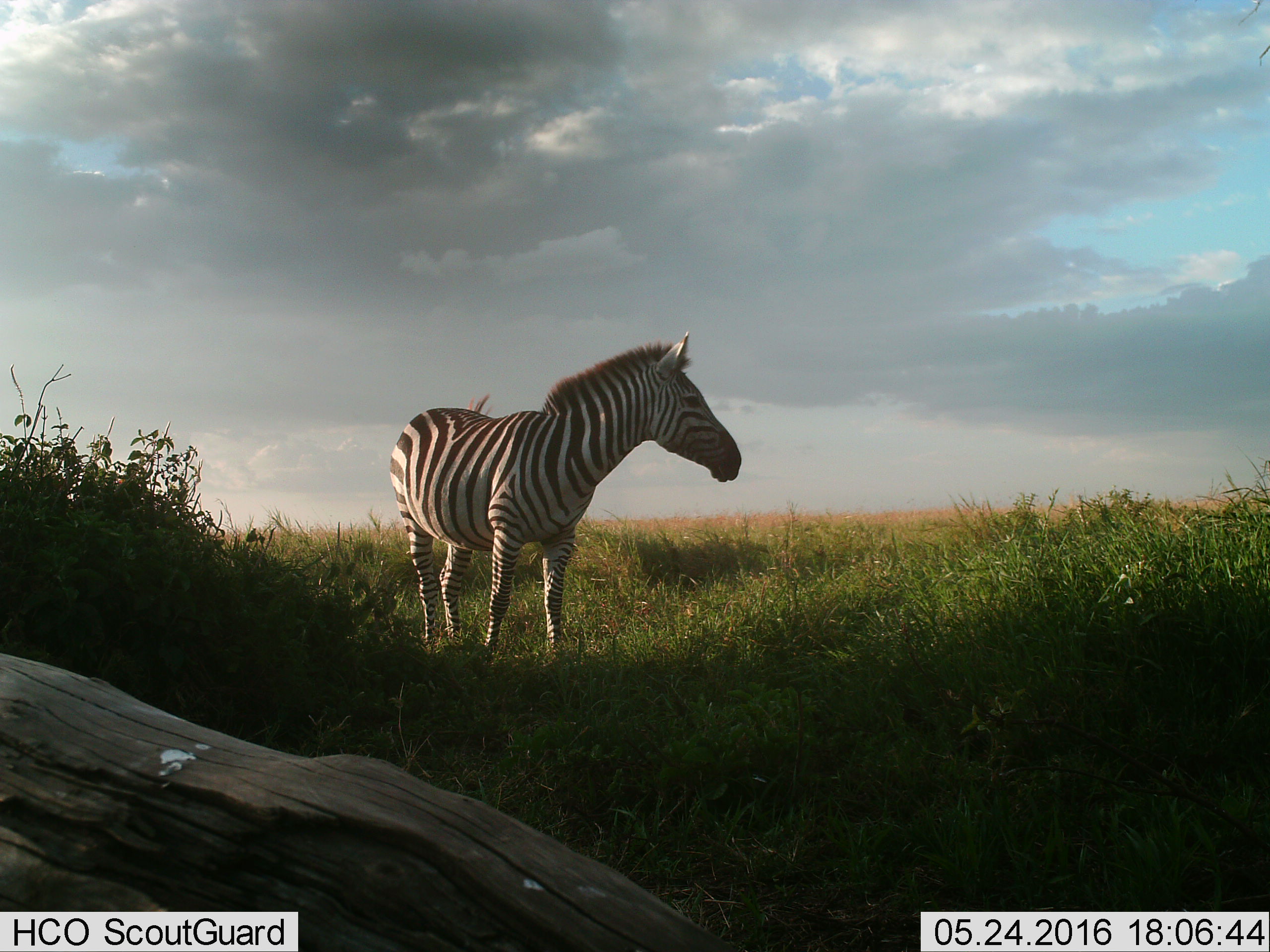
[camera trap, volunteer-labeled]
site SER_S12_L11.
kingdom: Animalia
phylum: Chordata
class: Mammalia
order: Perissodactyla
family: Equidae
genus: Equus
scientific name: Equus quagga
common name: plains zebra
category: zebraplains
Zebraplains (plains zebra) (Equus quagga), count 1. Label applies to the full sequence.